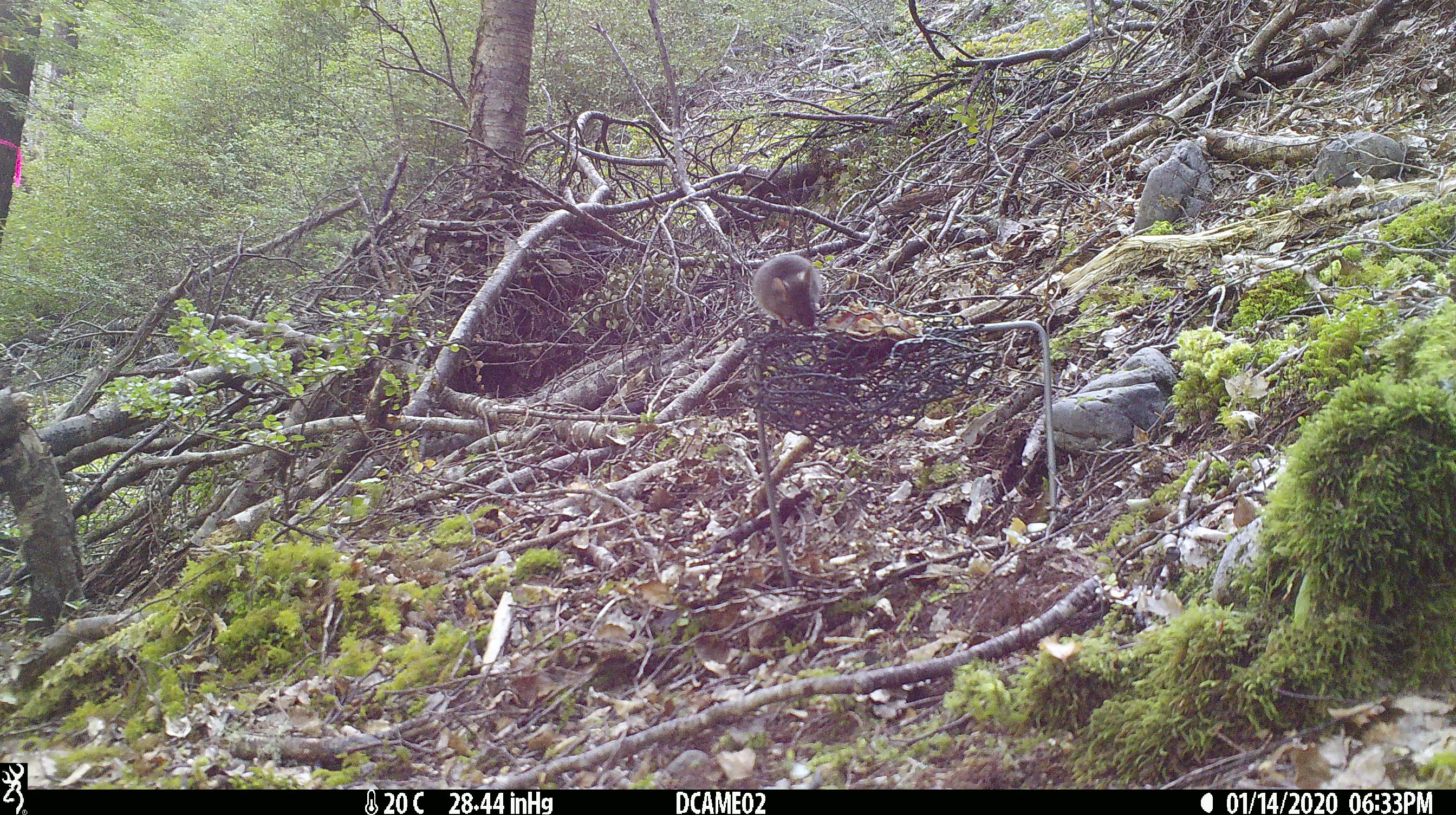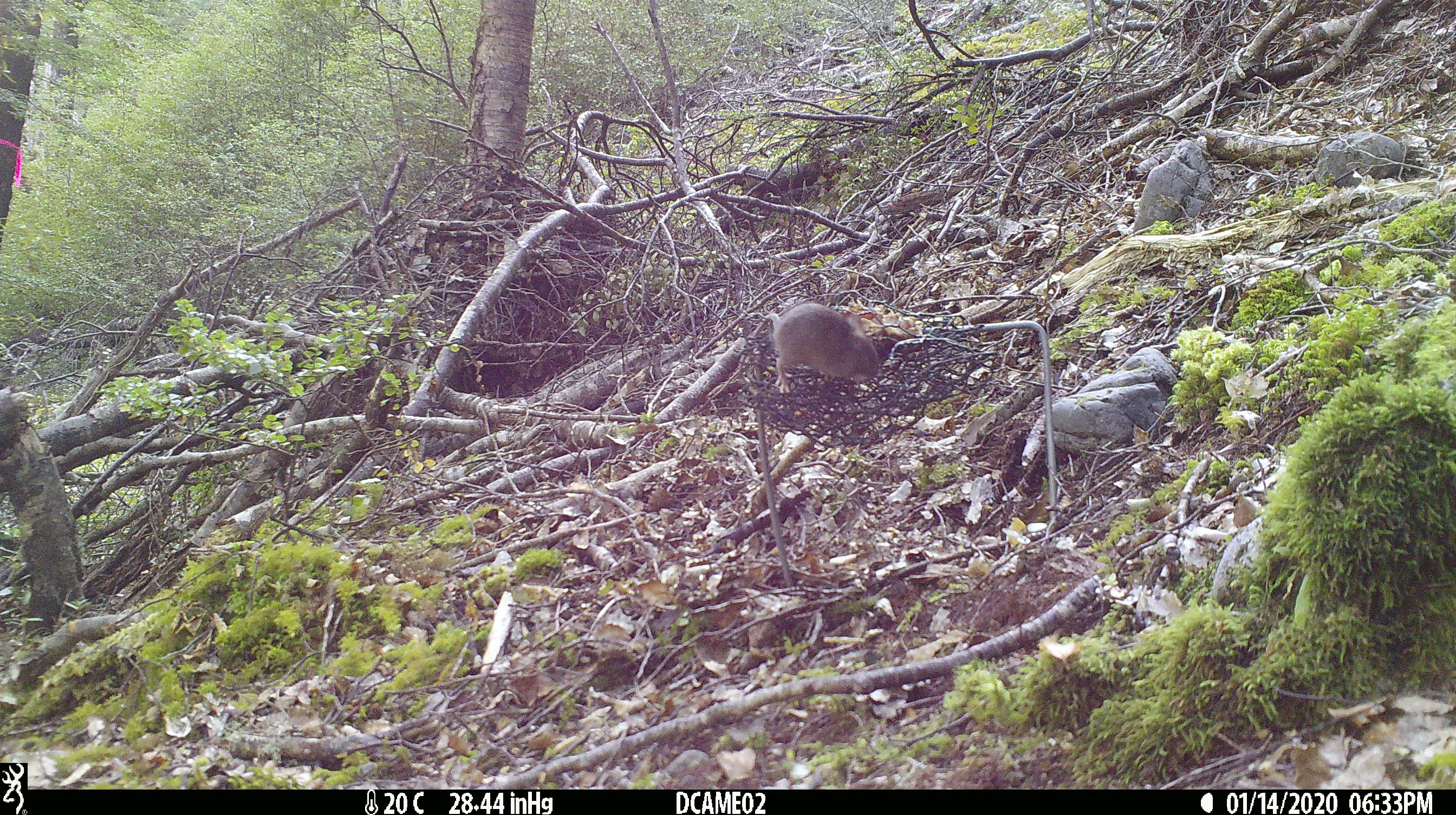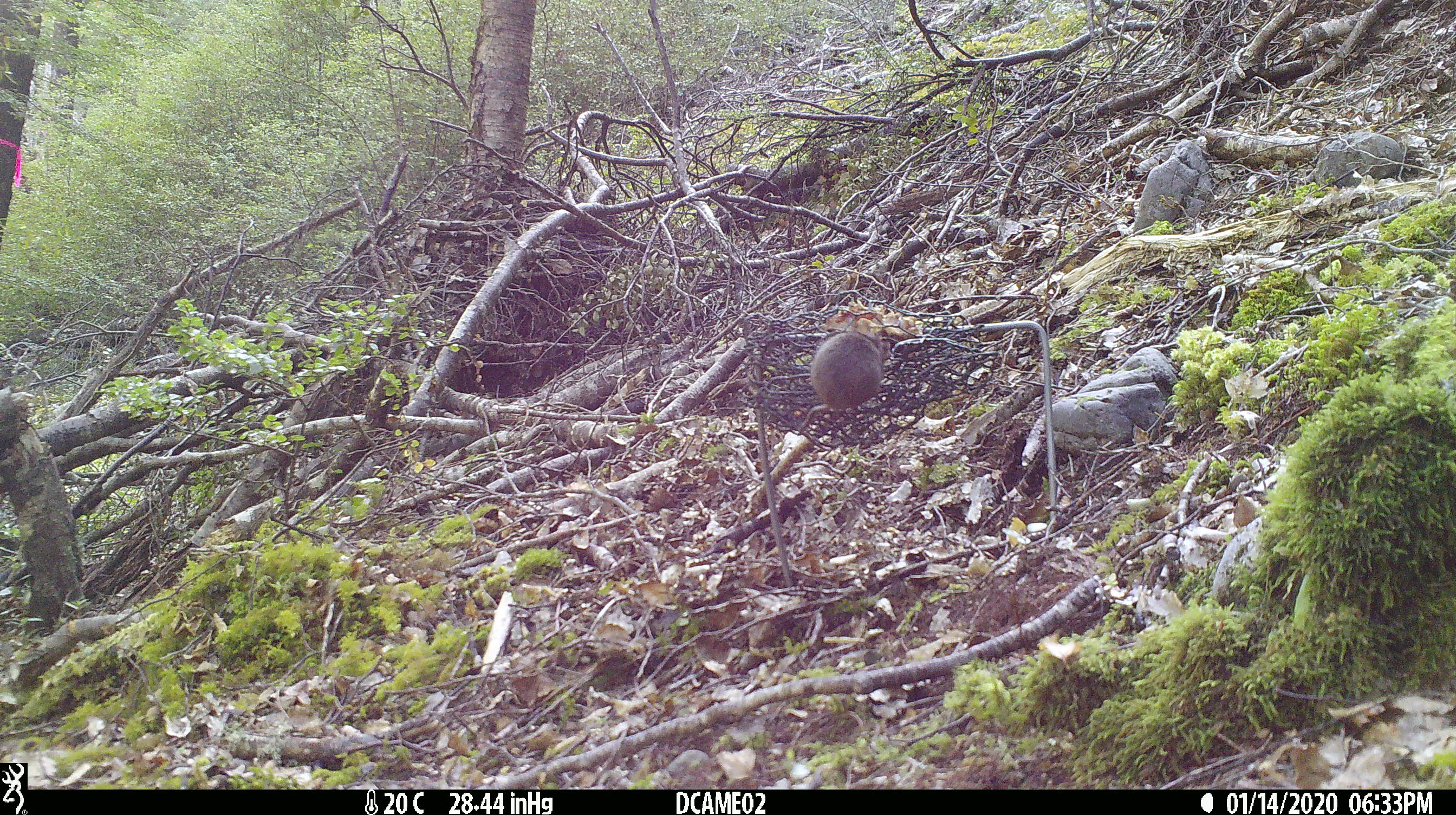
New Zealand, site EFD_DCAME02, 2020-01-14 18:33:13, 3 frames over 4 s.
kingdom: Animalia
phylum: Chordata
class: Mammalia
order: Rodentia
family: Muridae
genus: Mus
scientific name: Mus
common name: mouse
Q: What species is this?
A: Mouse (Mus).